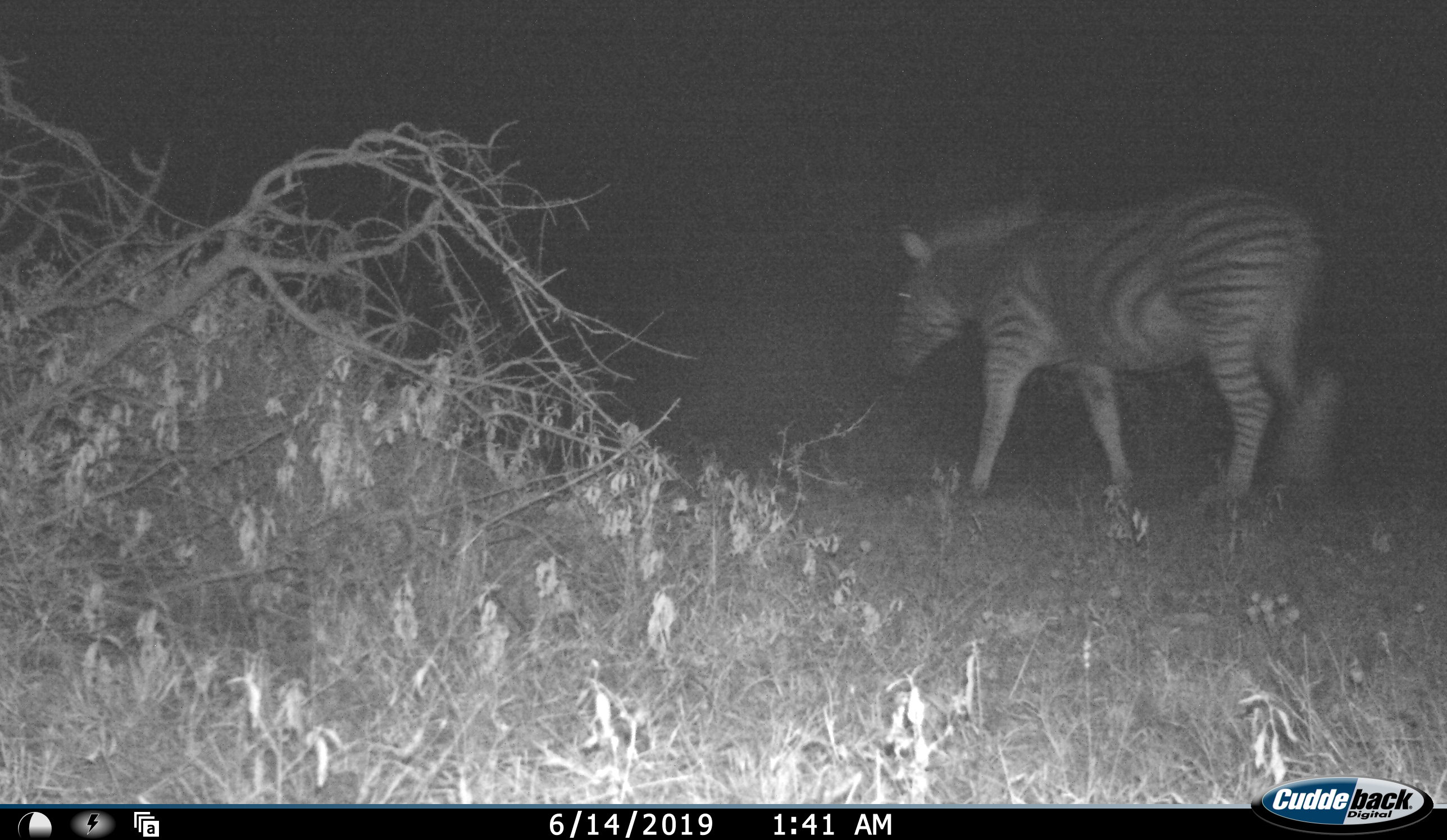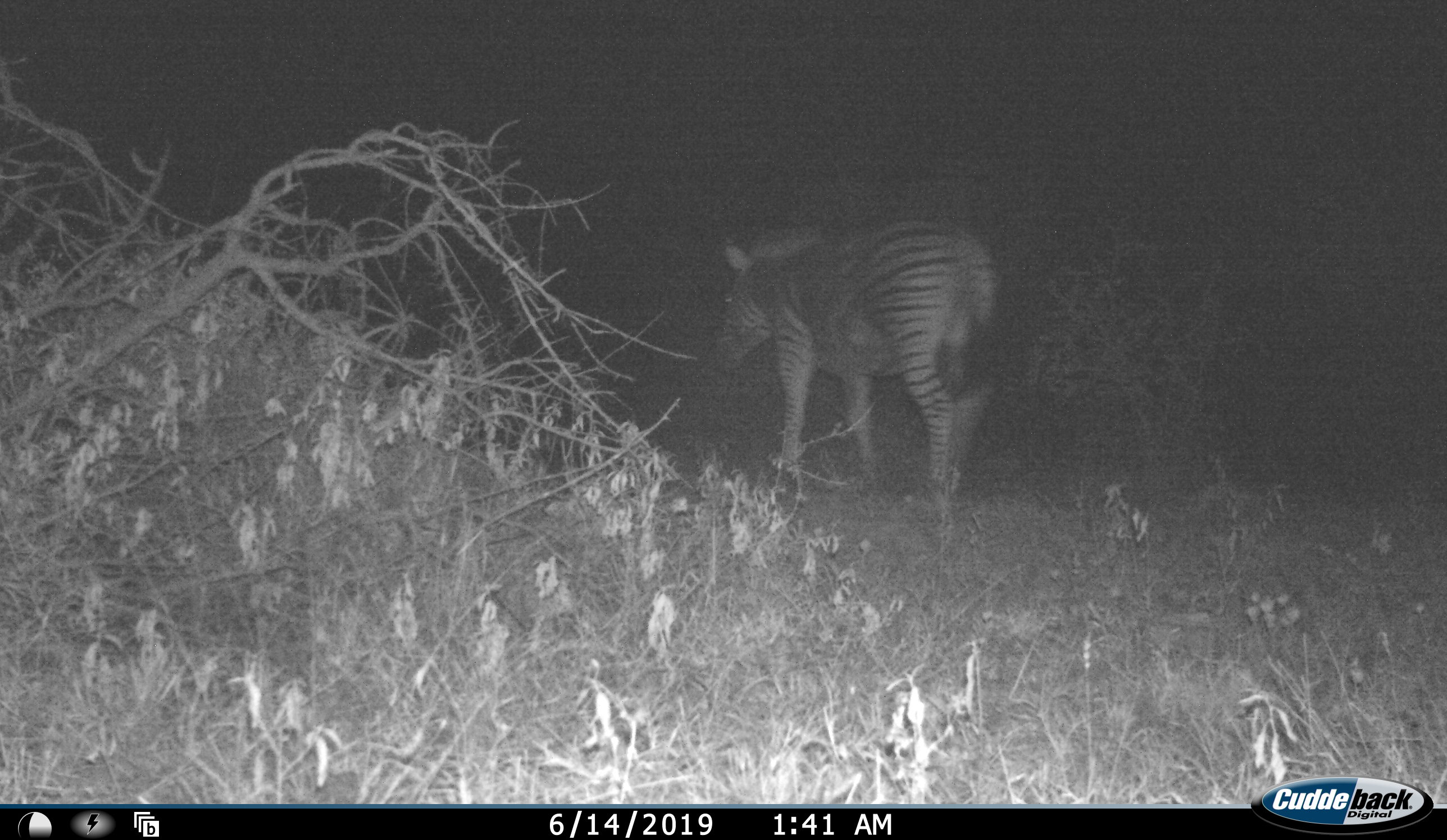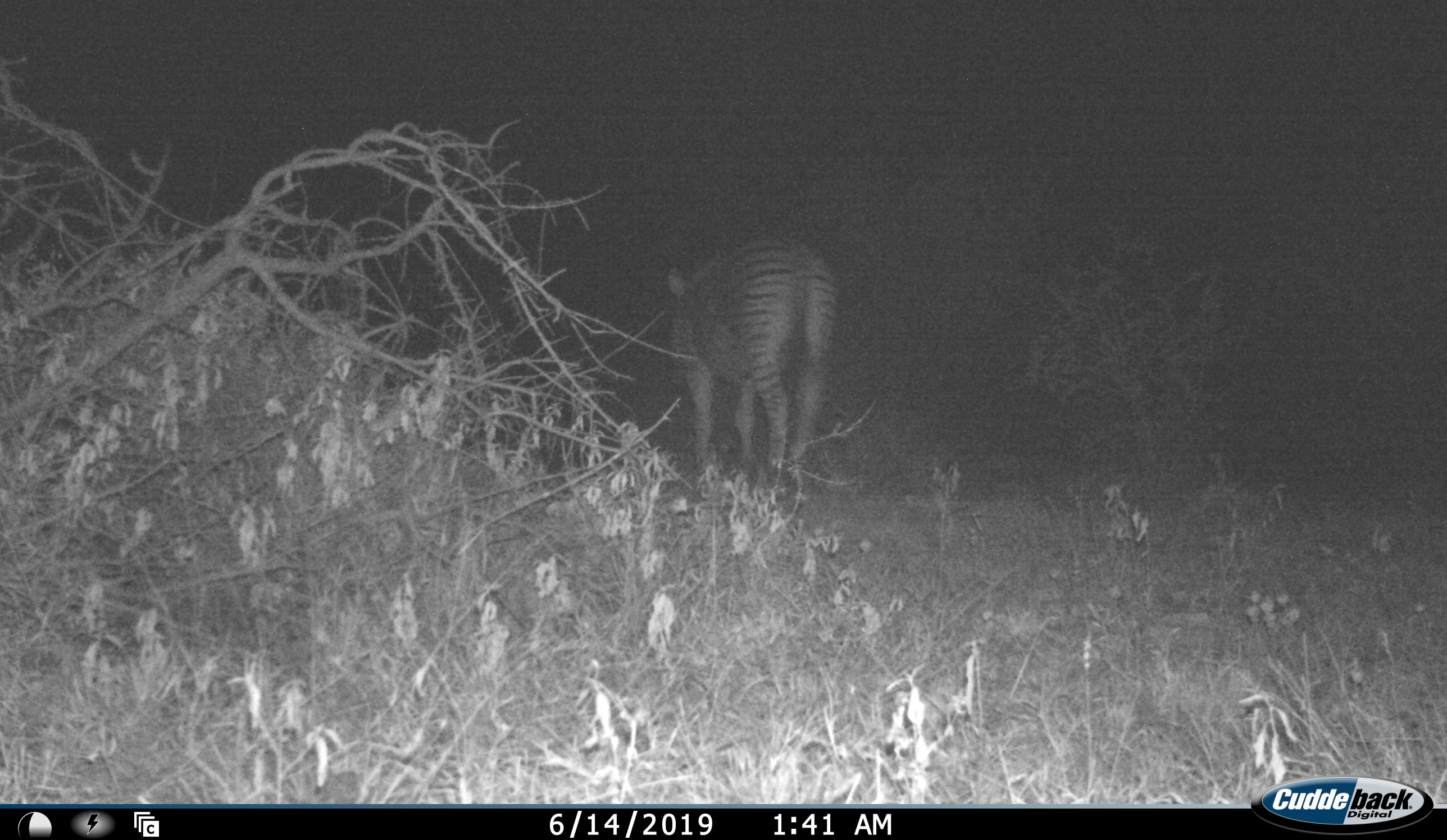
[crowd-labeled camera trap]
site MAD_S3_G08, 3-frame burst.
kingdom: Animalia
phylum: Chordata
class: Mammalia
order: Perissodactyla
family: Equidae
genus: Equus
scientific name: Equus quagga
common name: plains zebra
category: zebraplains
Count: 1.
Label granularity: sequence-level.